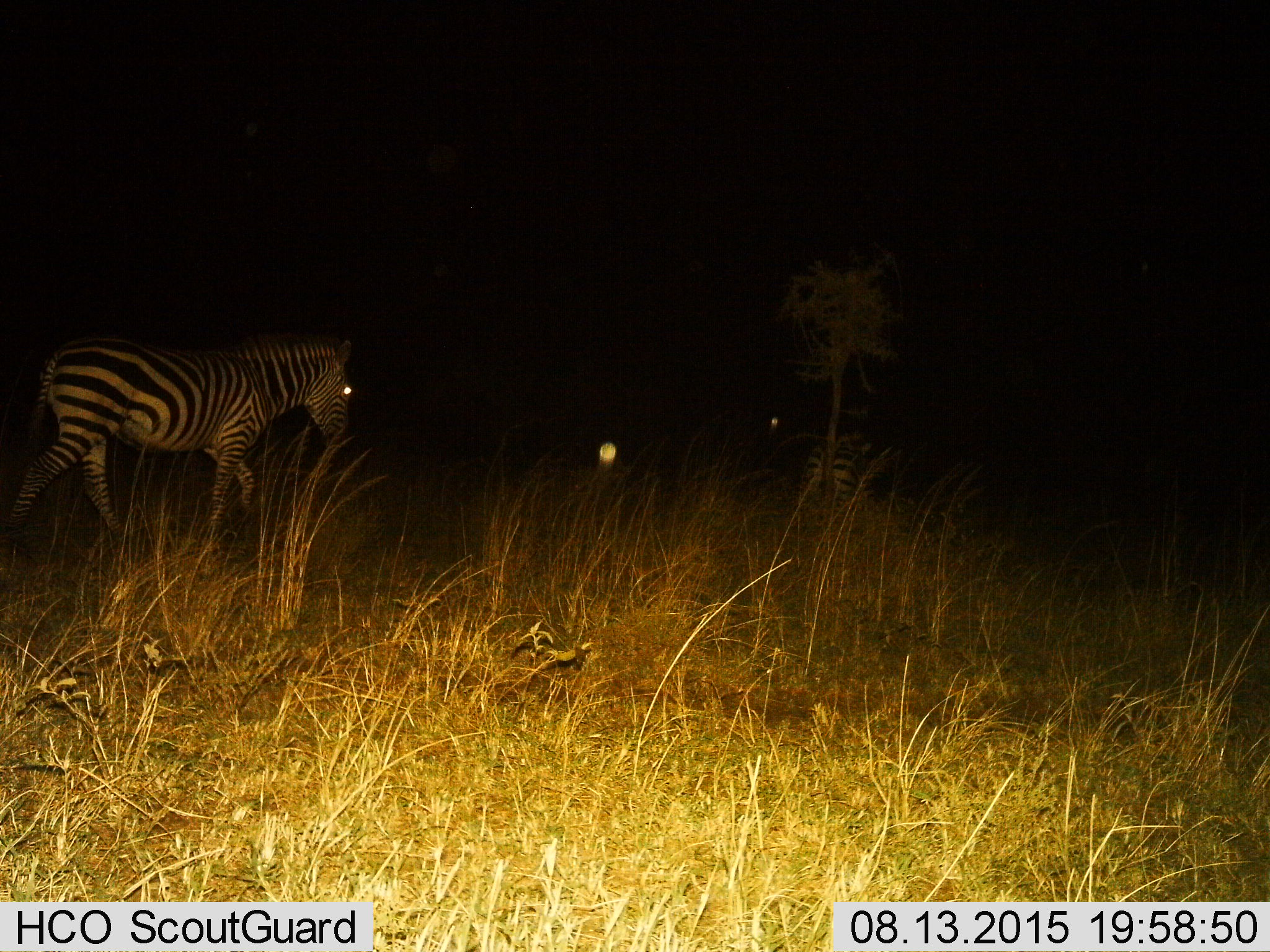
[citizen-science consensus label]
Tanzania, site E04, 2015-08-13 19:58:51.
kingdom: Animalia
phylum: Chordata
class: Mammalia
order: Perissodactyla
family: Equidae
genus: Equus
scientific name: Equus quagga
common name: plains zebra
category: zebra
Zebra (plains zebra) (Equus quagga), count 1. Behavior (volunteer vote fractions): standing 12%, resting 0%, moving 100%, interacting 0%. Young present (vote fraction): 0%. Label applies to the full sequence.